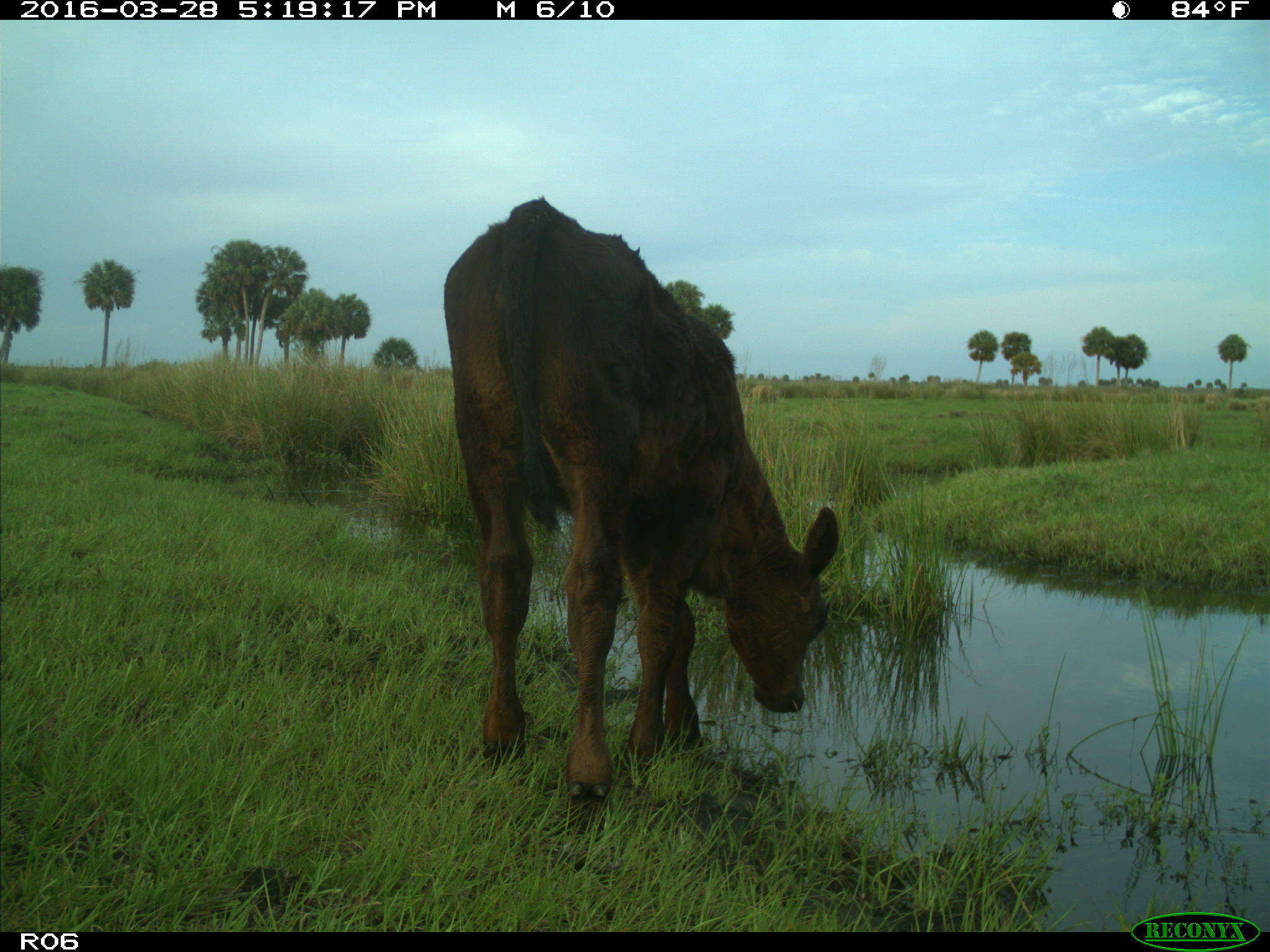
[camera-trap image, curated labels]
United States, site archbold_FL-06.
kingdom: Animalia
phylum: Chordata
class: Mammalia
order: Artiodactyla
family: Bovidae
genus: Bos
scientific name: Bos taurus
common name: domestic cow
Bos taurus (domestic cow).